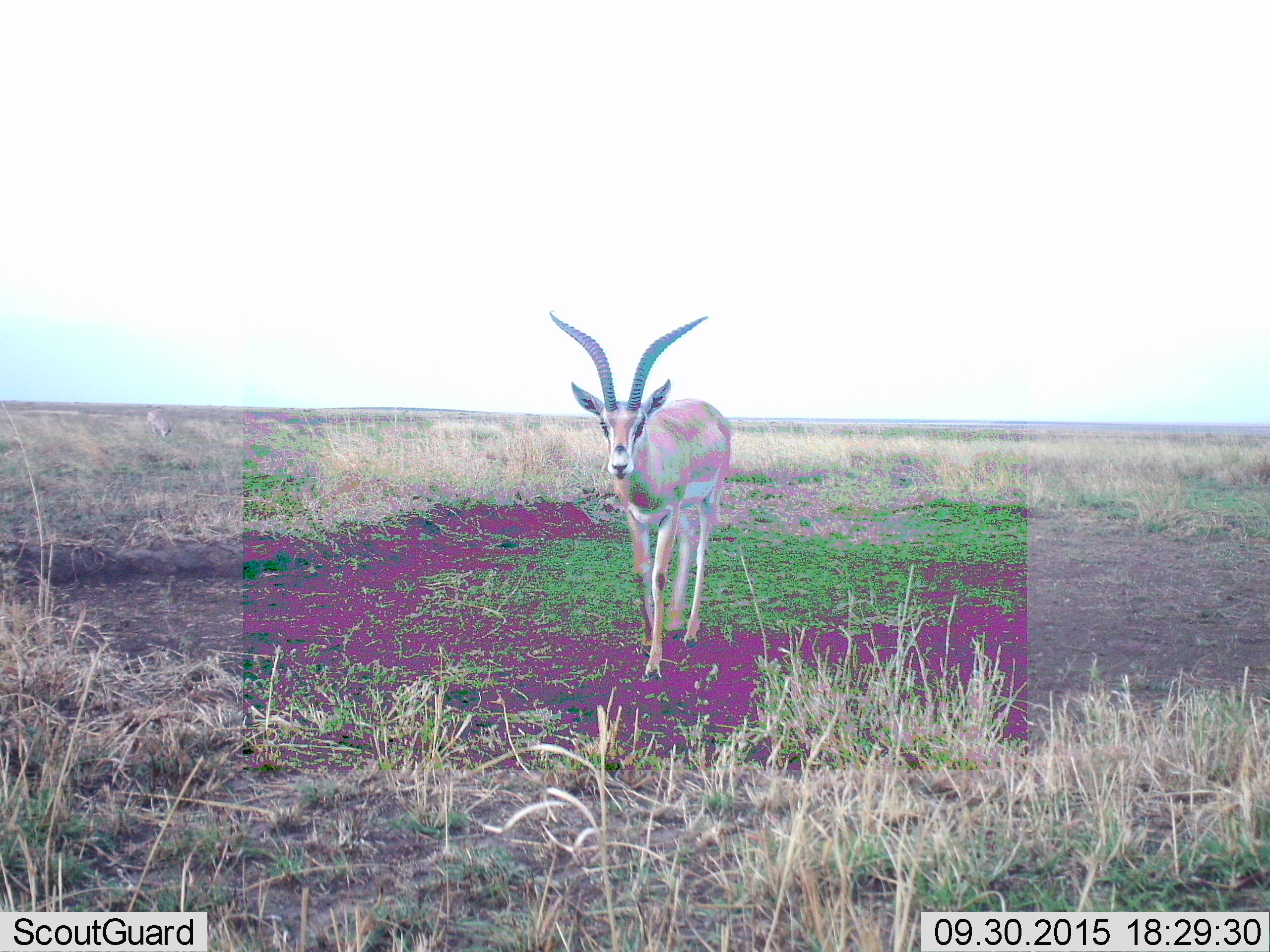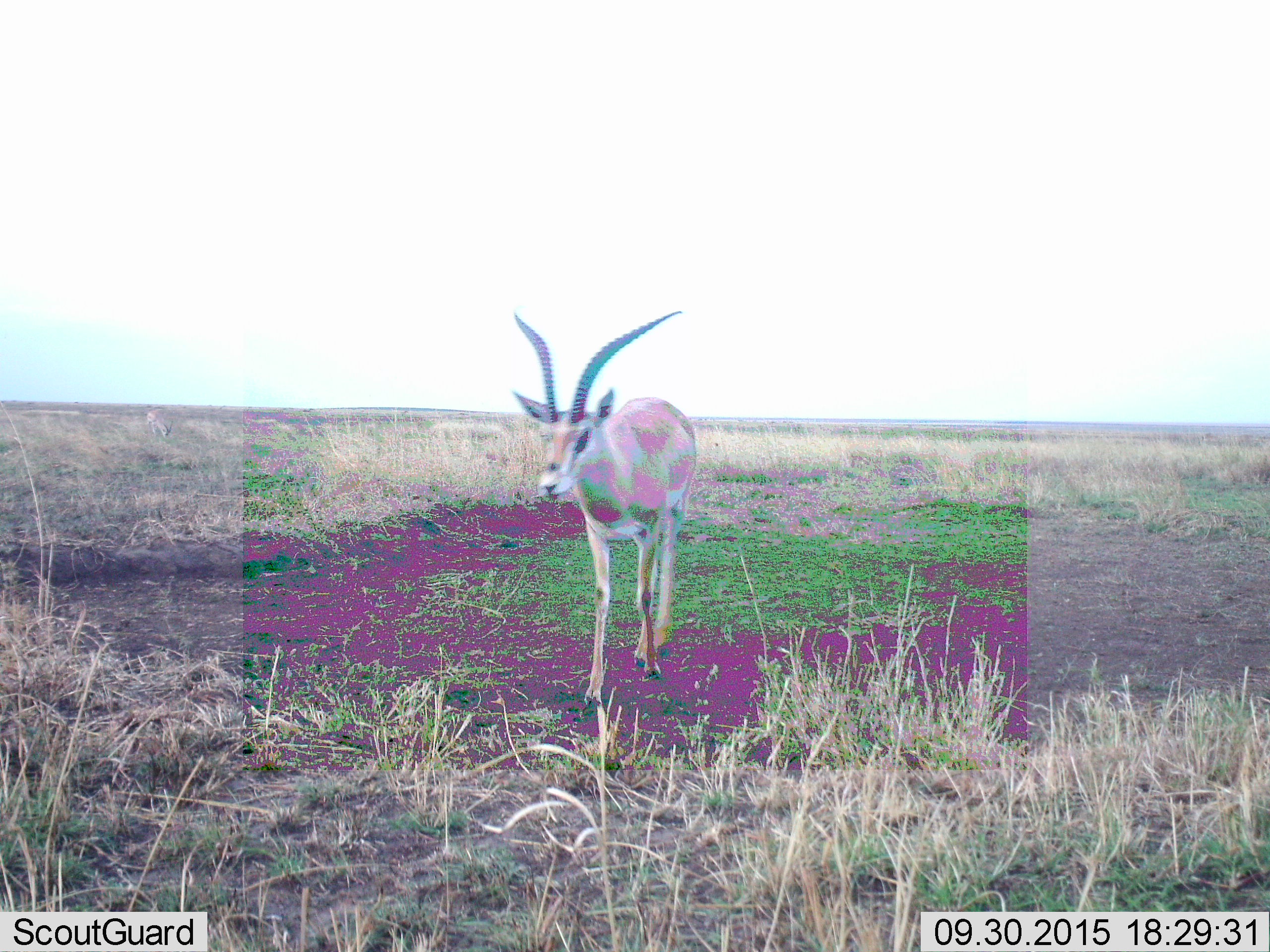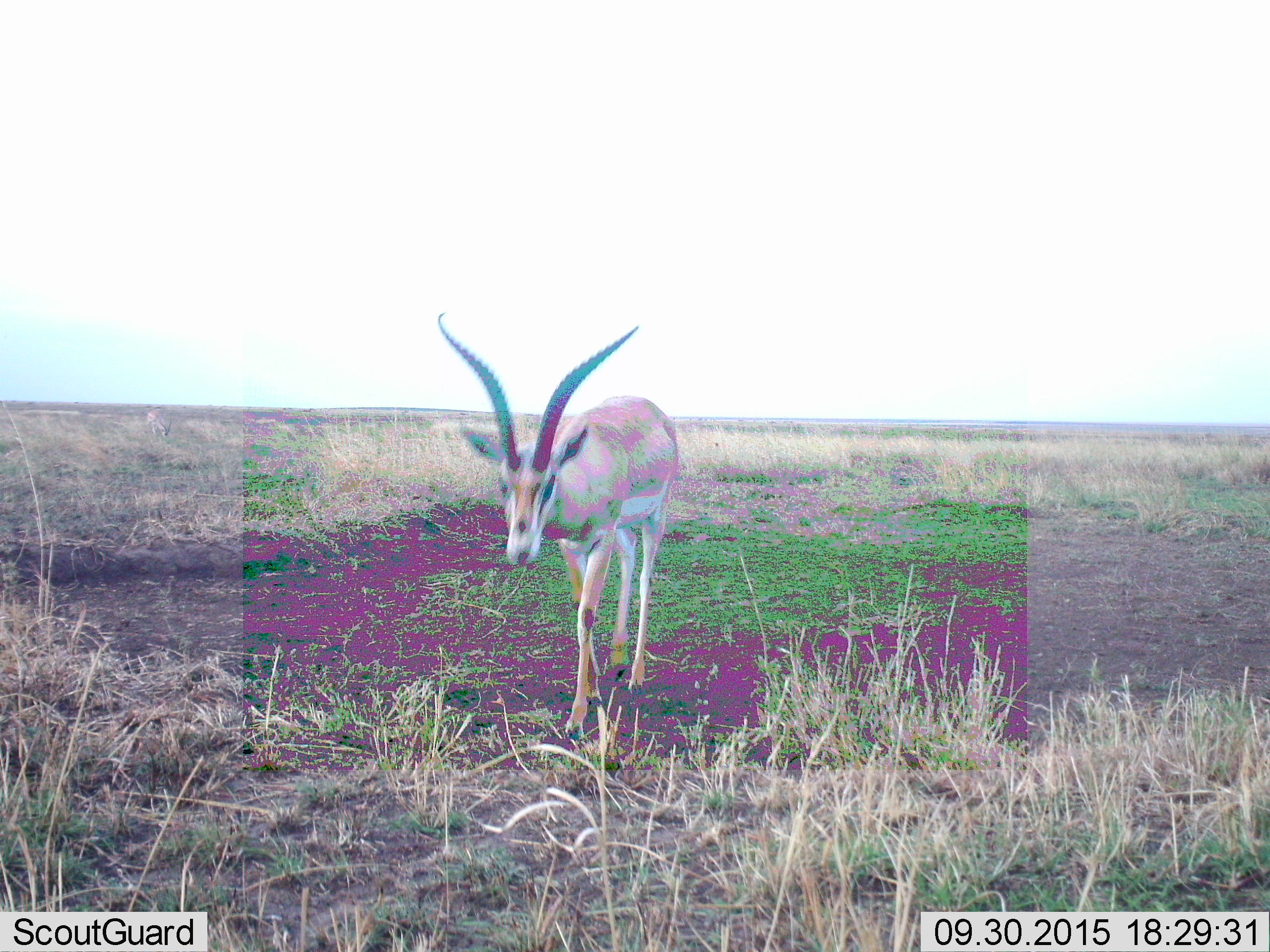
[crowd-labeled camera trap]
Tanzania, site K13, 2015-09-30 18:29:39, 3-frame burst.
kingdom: Animalia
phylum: Chordata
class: Mammalia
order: Artiodactyla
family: Bovidae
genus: Nanger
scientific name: Nanger granti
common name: grant's gazelle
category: gazellegrants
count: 1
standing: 33%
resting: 0%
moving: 83%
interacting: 0%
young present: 0%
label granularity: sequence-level